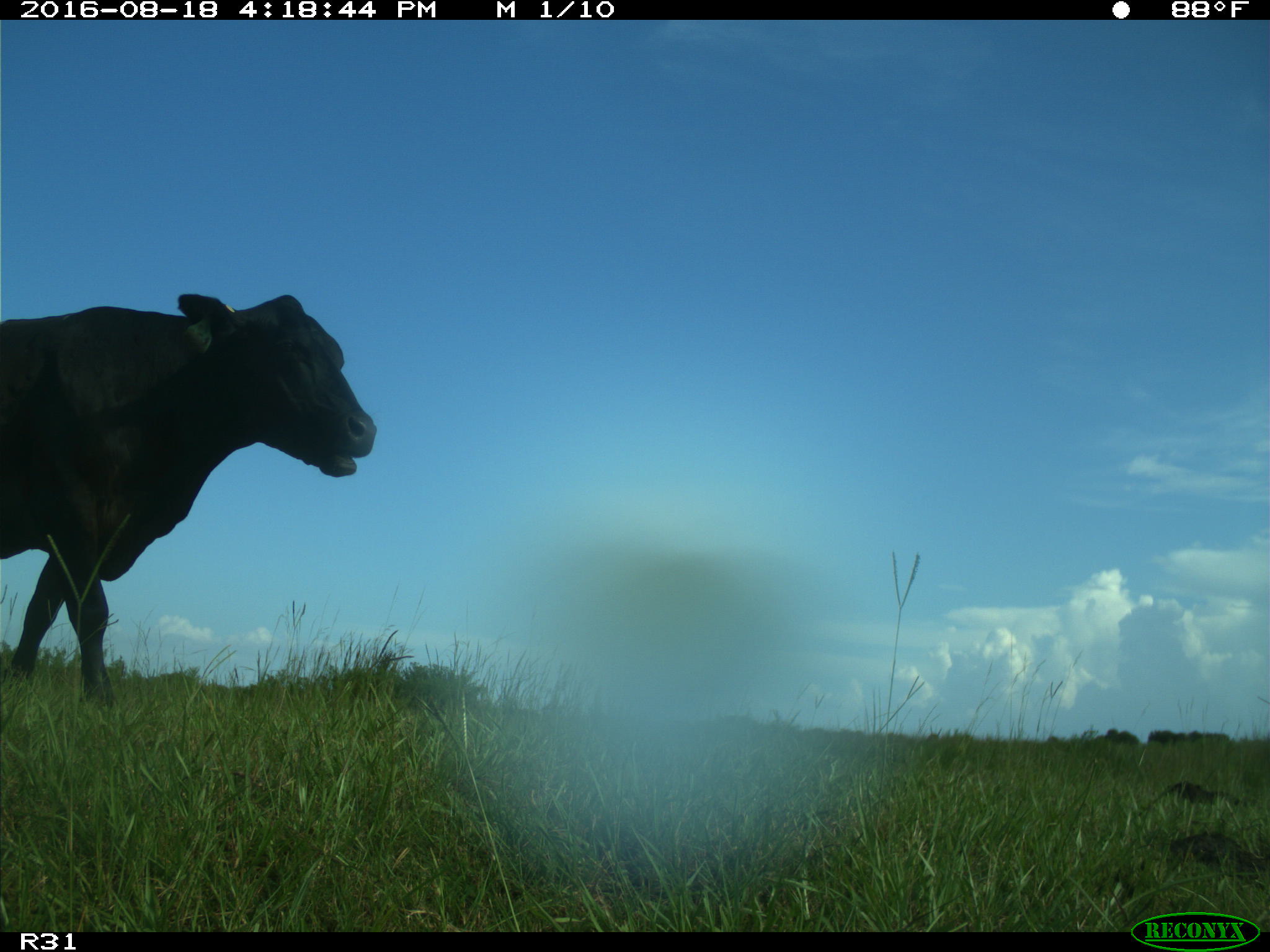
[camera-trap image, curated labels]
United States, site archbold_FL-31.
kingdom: Animalia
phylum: Chordata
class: Mammalia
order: Artiodactyla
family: Bovidae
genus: Bos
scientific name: Bos taurus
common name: domestic cow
Bos taurus (domestic cow).